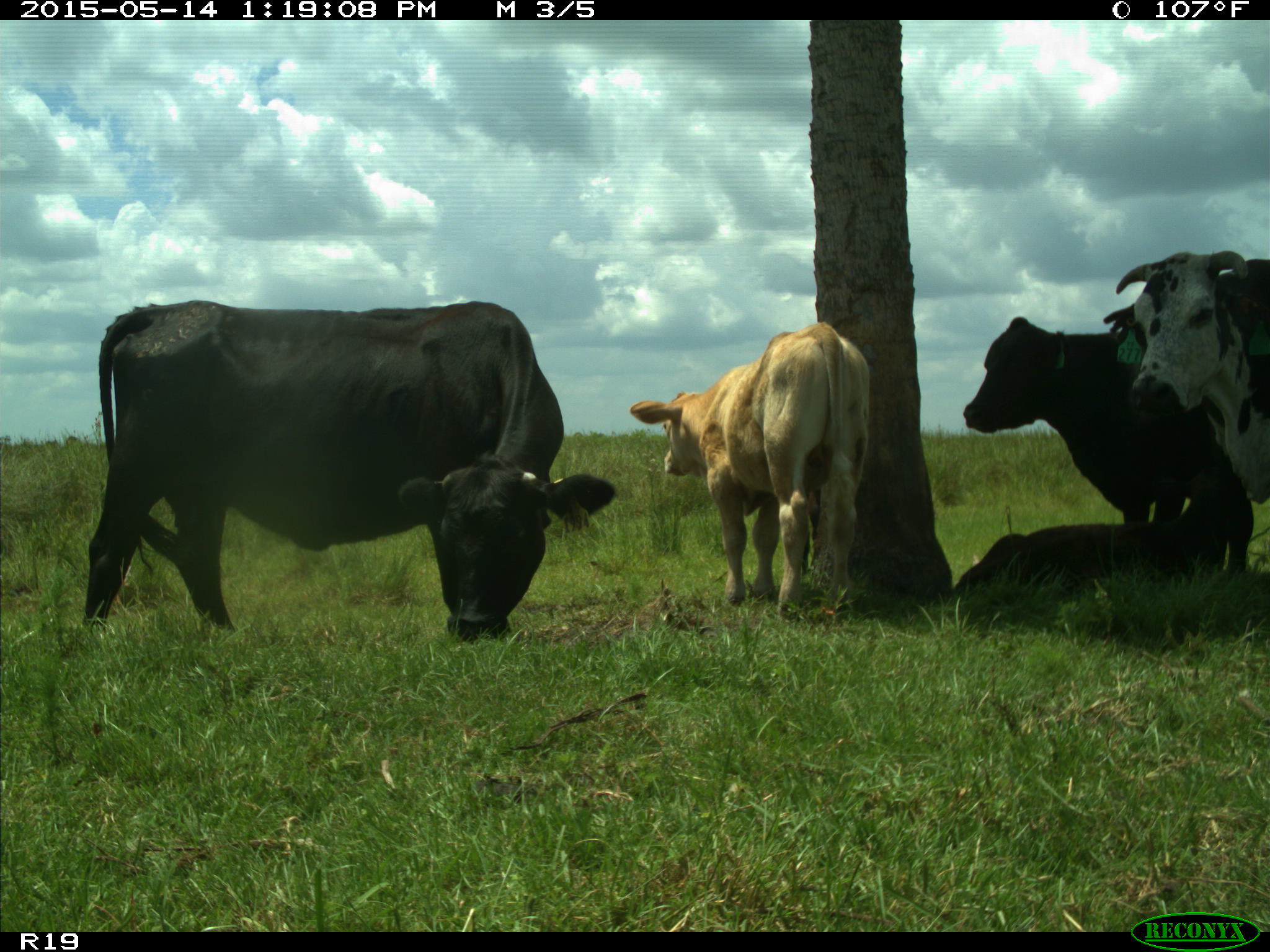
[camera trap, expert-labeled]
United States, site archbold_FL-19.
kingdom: Animalia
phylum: Chordata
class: Mammalia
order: Artiodactyla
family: Bovidae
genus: Bos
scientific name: Bos taurus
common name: domestic cow